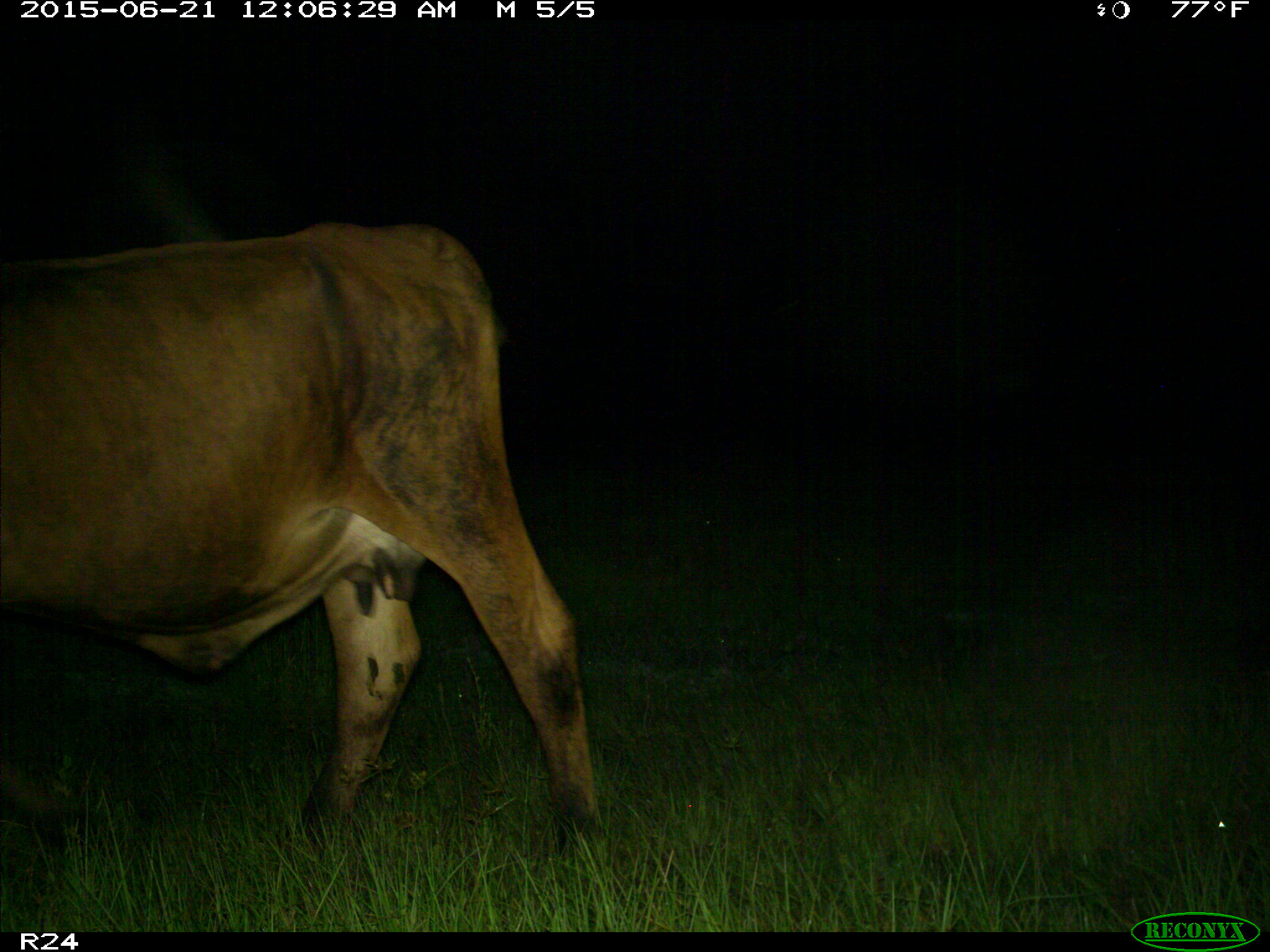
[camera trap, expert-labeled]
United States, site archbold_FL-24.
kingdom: Animalia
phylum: Chordata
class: Mammalia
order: Artiodactyla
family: Bovidae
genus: Bos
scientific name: Bos taurus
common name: domestic cow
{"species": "Bos taurus (domestic cow)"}